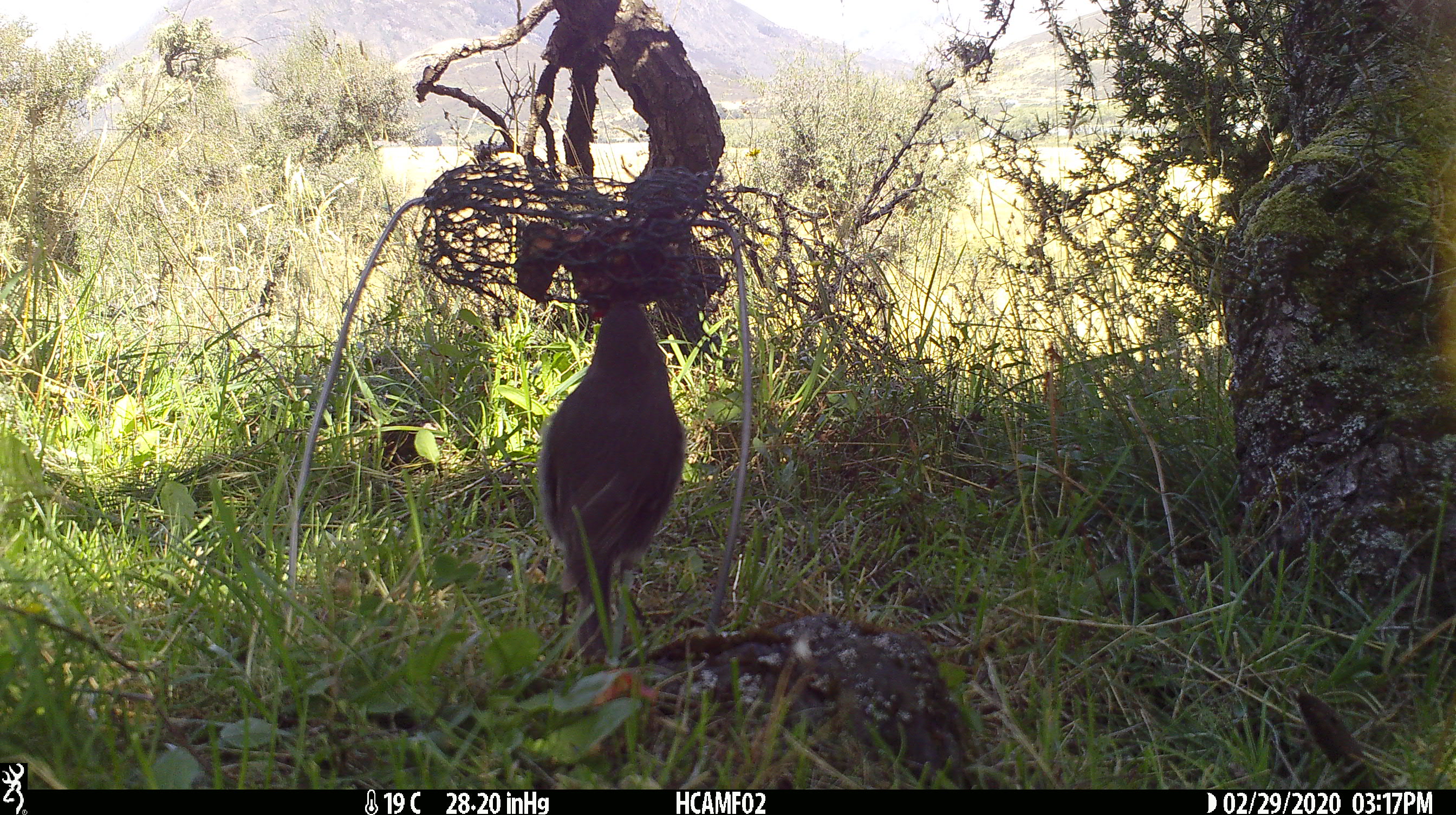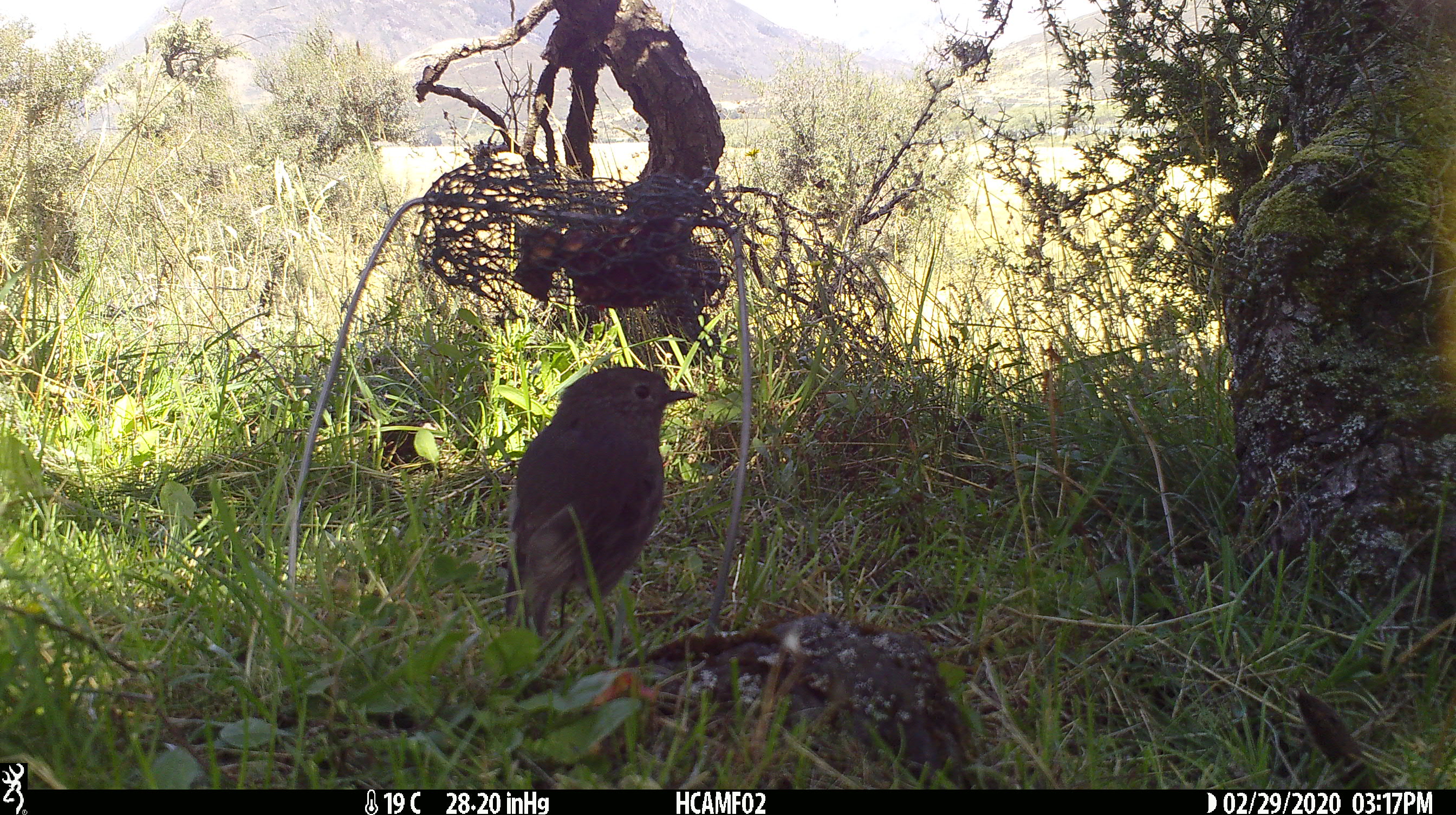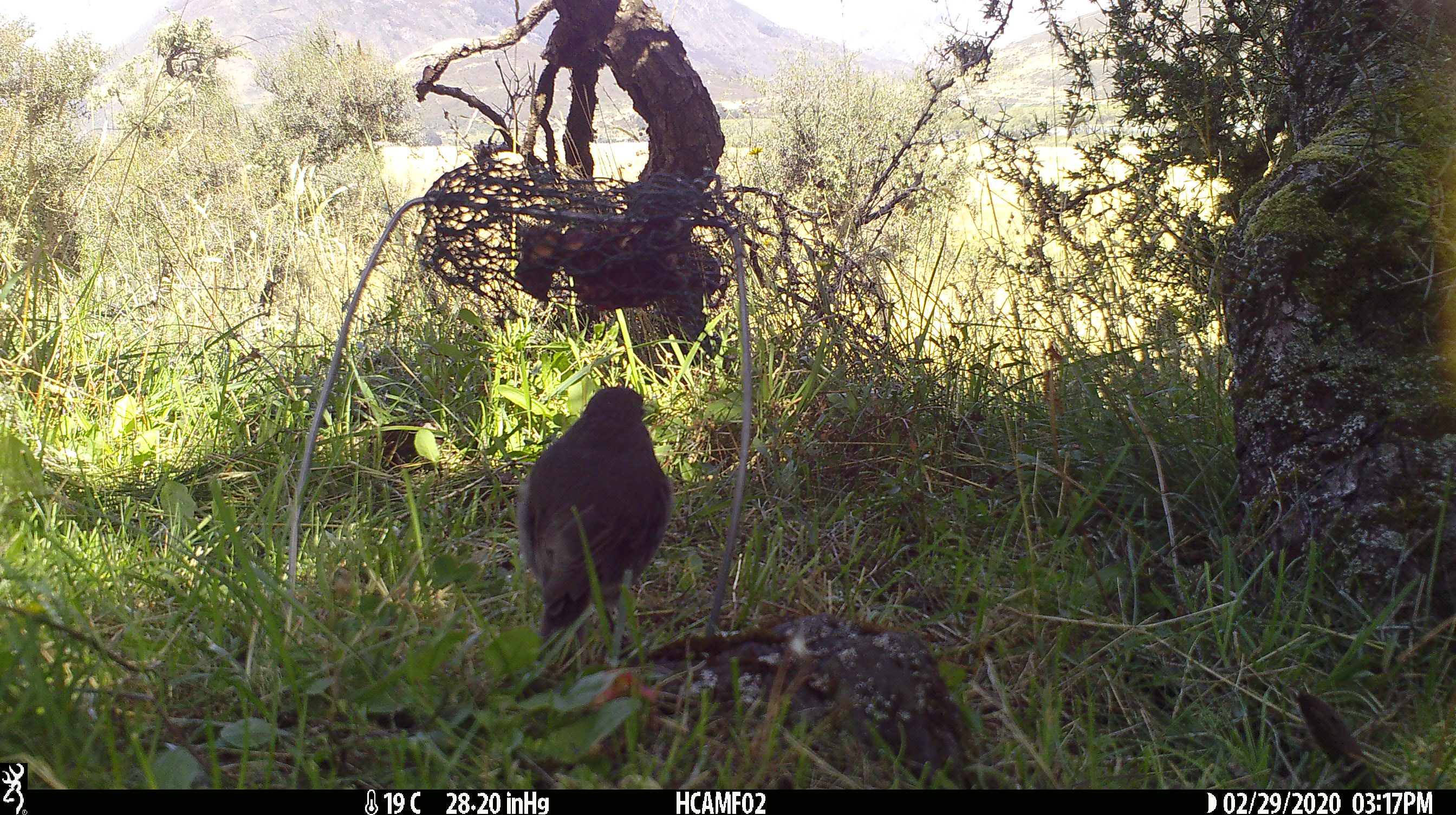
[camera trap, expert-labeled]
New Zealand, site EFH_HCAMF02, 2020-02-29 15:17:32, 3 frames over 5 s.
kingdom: Animalia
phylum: Chordata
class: Aves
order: Passeriformes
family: Petroicidae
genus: Petroica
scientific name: Petroica australis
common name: new zealand robin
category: robin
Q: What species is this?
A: Robin (new zealand robin) (Petroica australis).